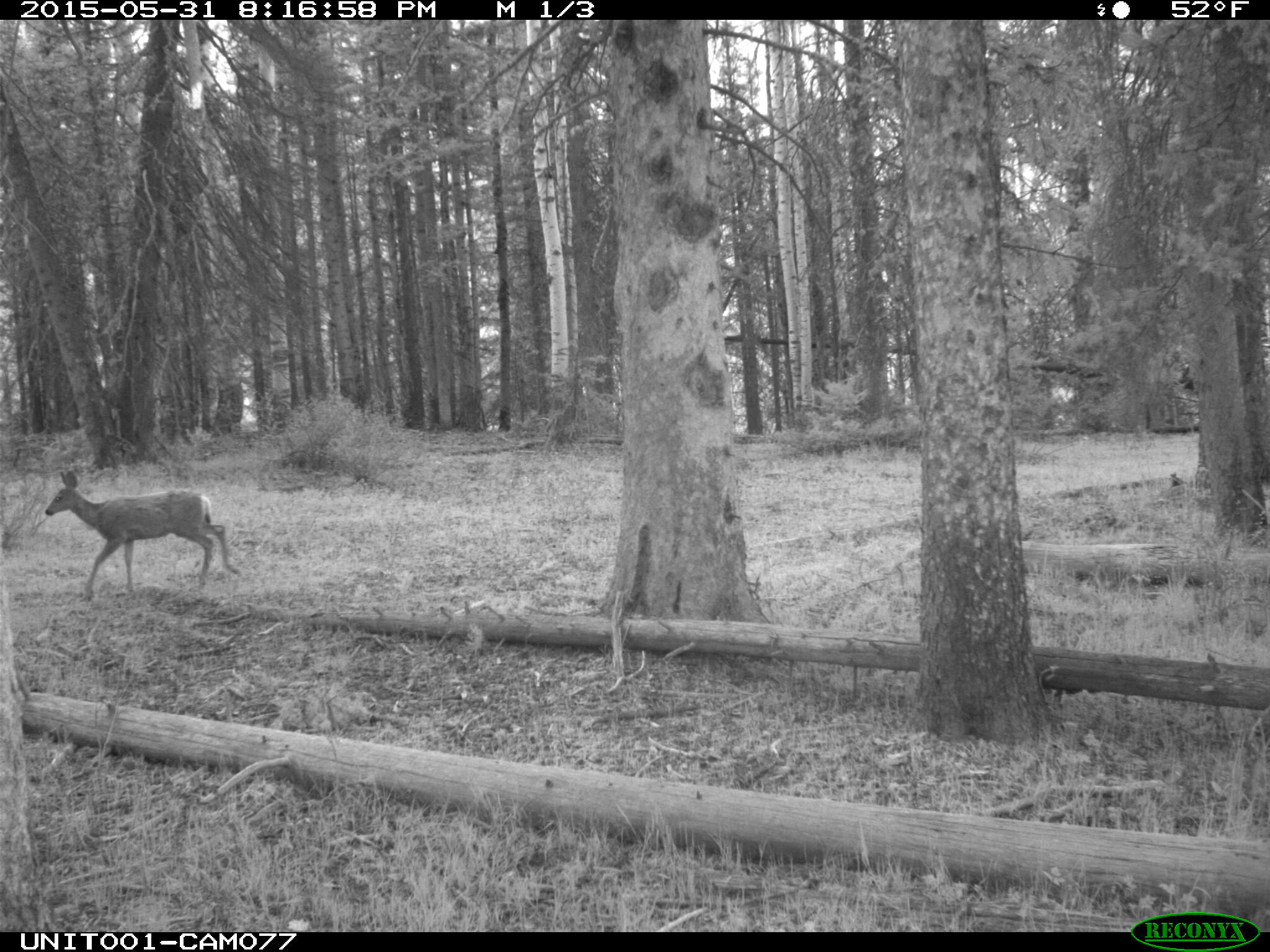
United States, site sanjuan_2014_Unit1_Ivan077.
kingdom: Animalia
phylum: Chordata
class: Mammalia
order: Artiodactyla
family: Cervidae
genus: Odocoileus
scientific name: Odocoileus hemionus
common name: mule deer